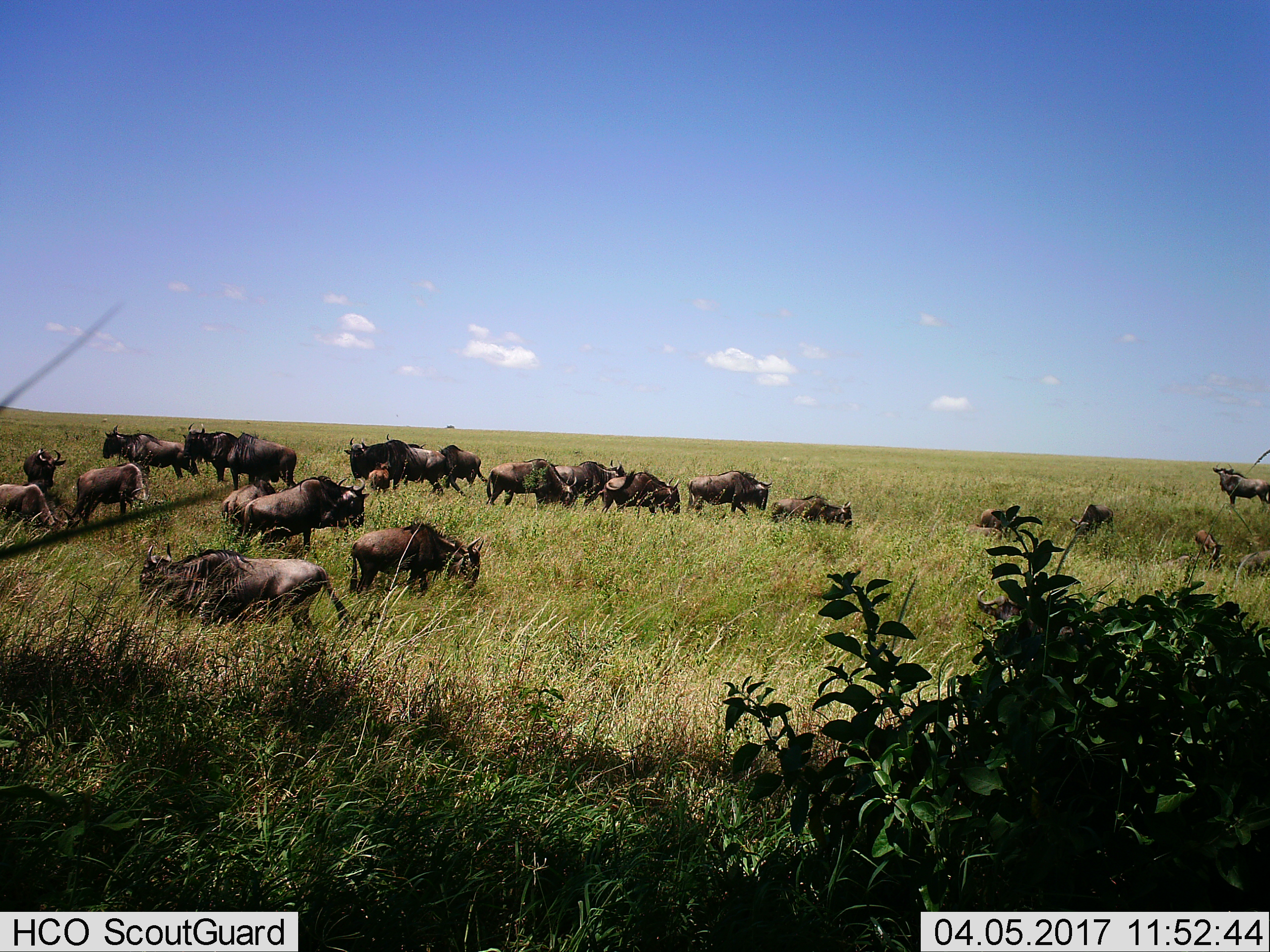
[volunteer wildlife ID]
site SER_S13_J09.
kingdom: Animalia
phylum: Chordata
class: Mammalia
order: Artiodactyla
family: Bovidae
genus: Connochaetes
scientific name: Connochaetes taurinus taurinus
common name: blue wildebeest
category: wildebeestblue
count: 11-50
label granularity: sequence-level